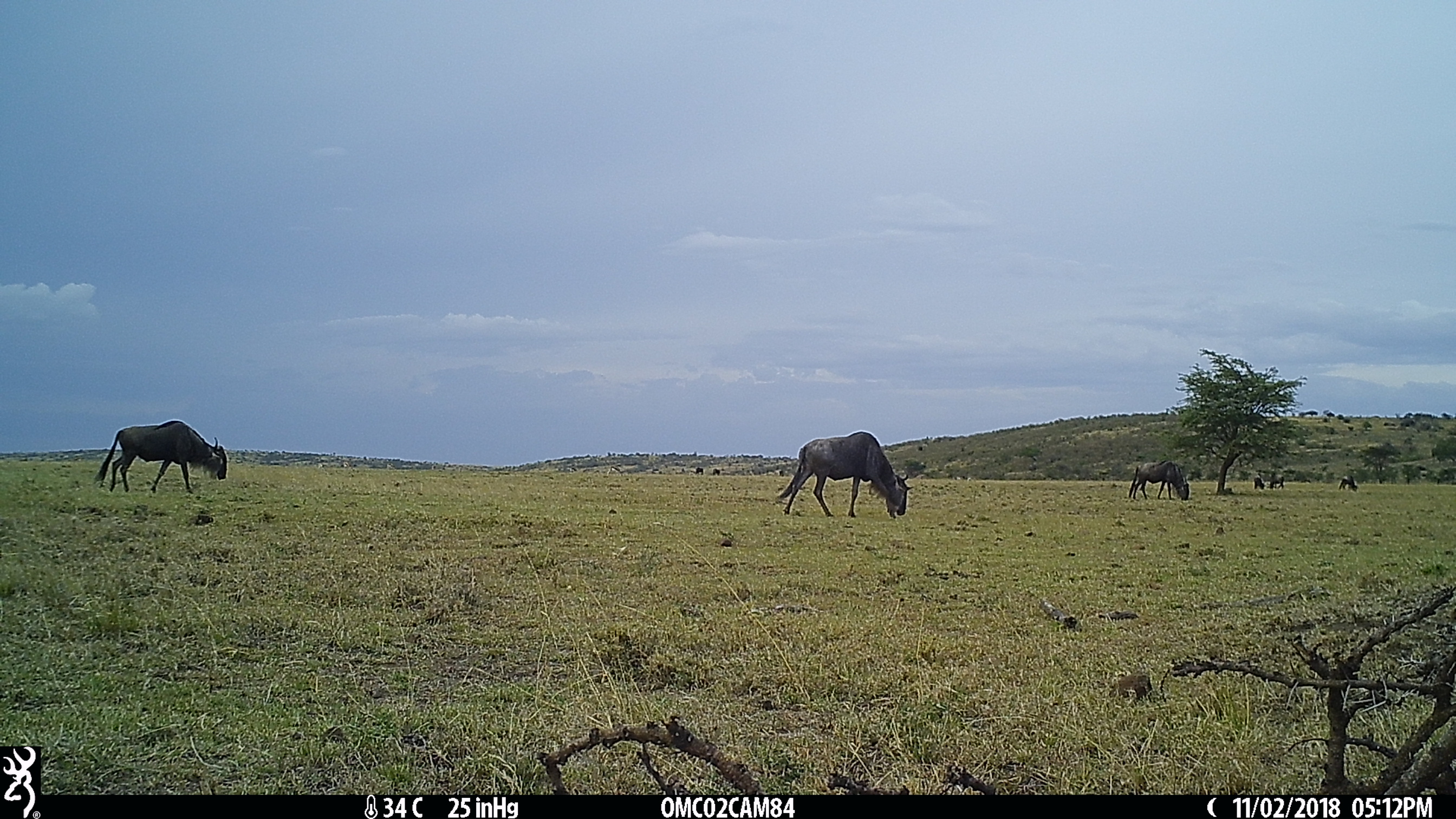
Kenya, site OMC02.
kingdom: Animalia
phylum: Chordata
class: Mammalia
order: Artiodactyla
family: Bovidae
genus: Connochaetes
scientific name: Connochaetes taurinus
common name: blue wildebeest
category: wildebeest